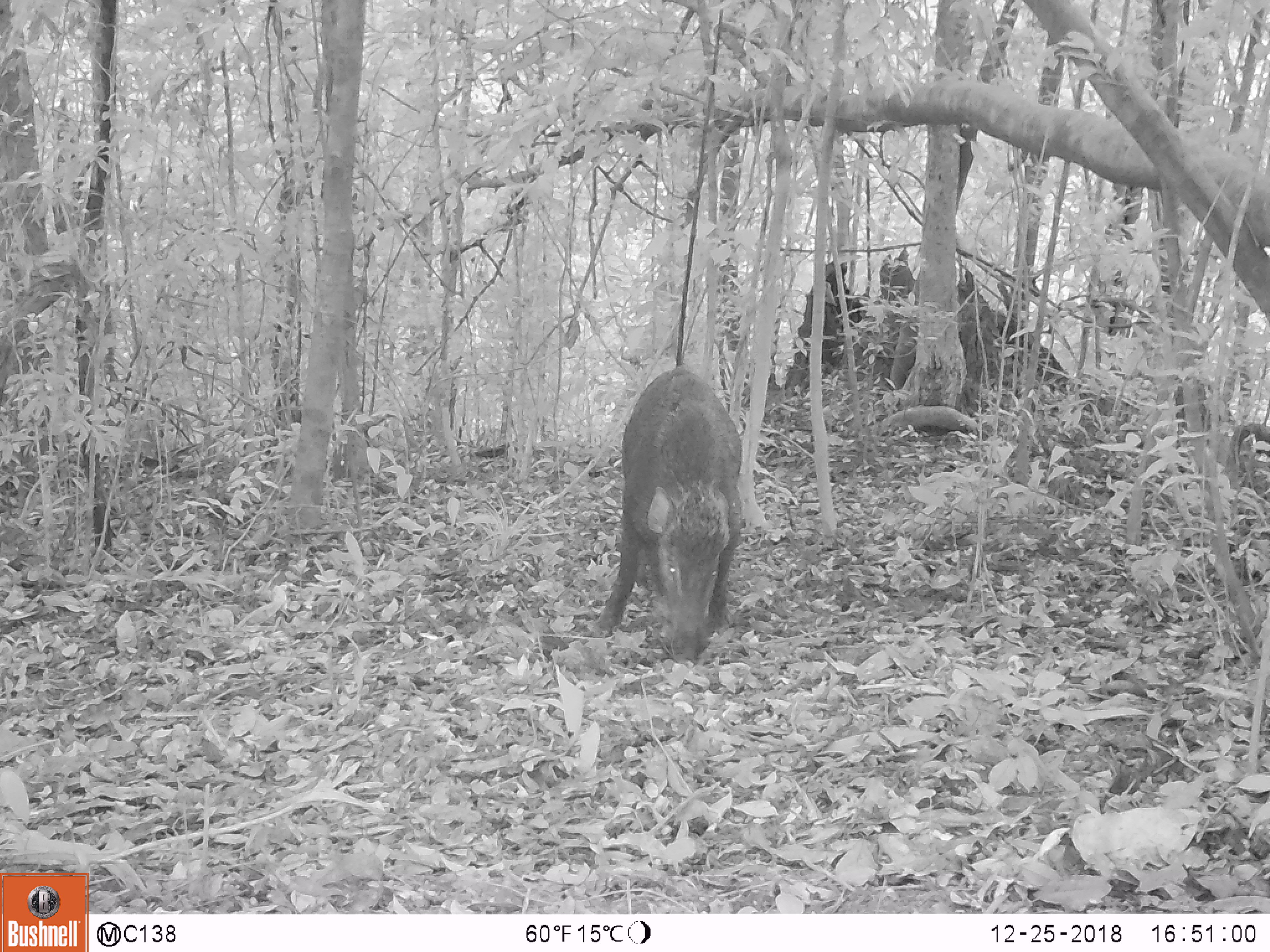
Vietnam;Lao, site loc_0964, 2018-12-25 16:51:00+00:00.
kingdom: Animalia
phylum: Chordata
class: Mammalia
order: Artiodactyla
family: Suidae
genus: Sus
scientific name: Sus scrofa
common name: eurasian wild pig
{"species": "eurasian wild pig (Sus scrofa)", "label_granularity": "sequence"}